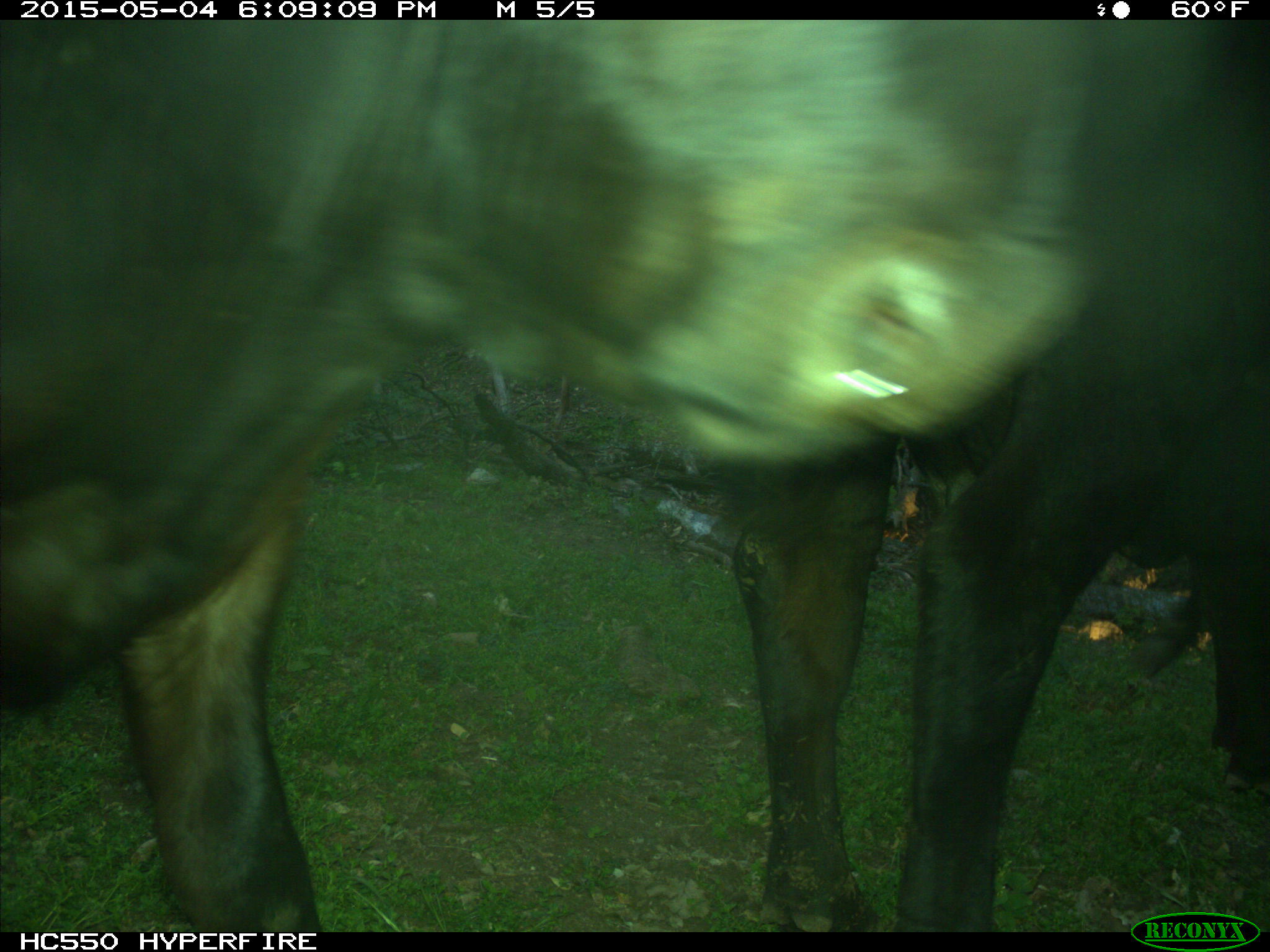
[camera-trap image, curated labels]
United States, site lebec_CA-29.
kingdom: Animalia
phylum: Chordata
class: Mammalia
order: Artiodactyla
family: Bovidae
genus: Bos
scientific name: Bos taurus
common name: domestic cow